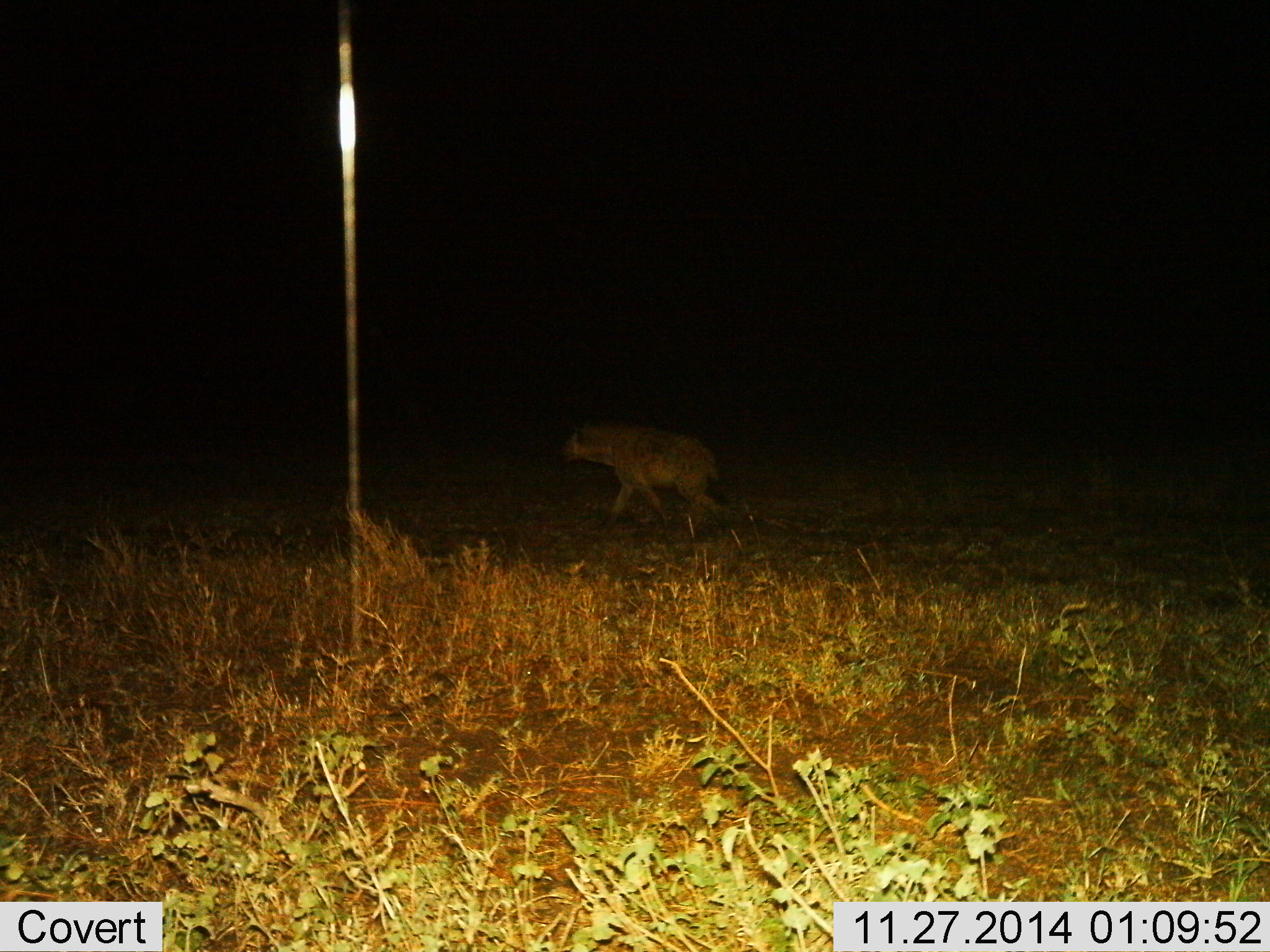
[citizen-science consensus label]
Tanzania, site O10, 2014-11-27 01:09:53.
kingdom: Animalia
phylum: Chordata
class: Mammalia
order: Carnivora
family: Hyaenidae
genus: Crocuta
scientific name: Crocuta crocuta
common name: spotted hyena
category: hyenaspotted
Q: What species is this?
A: Hyenaspotted (spotted hyena) (Crocuta crocuta).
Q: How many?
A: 1.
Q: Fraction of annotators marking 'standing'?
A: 10%.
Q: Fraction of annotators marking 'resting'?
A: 0%.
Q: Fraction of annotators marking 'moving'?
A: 90%.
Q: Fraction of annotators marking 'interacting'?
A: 0%.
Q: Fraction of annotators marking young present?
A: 0%.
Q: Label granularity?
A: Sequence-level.